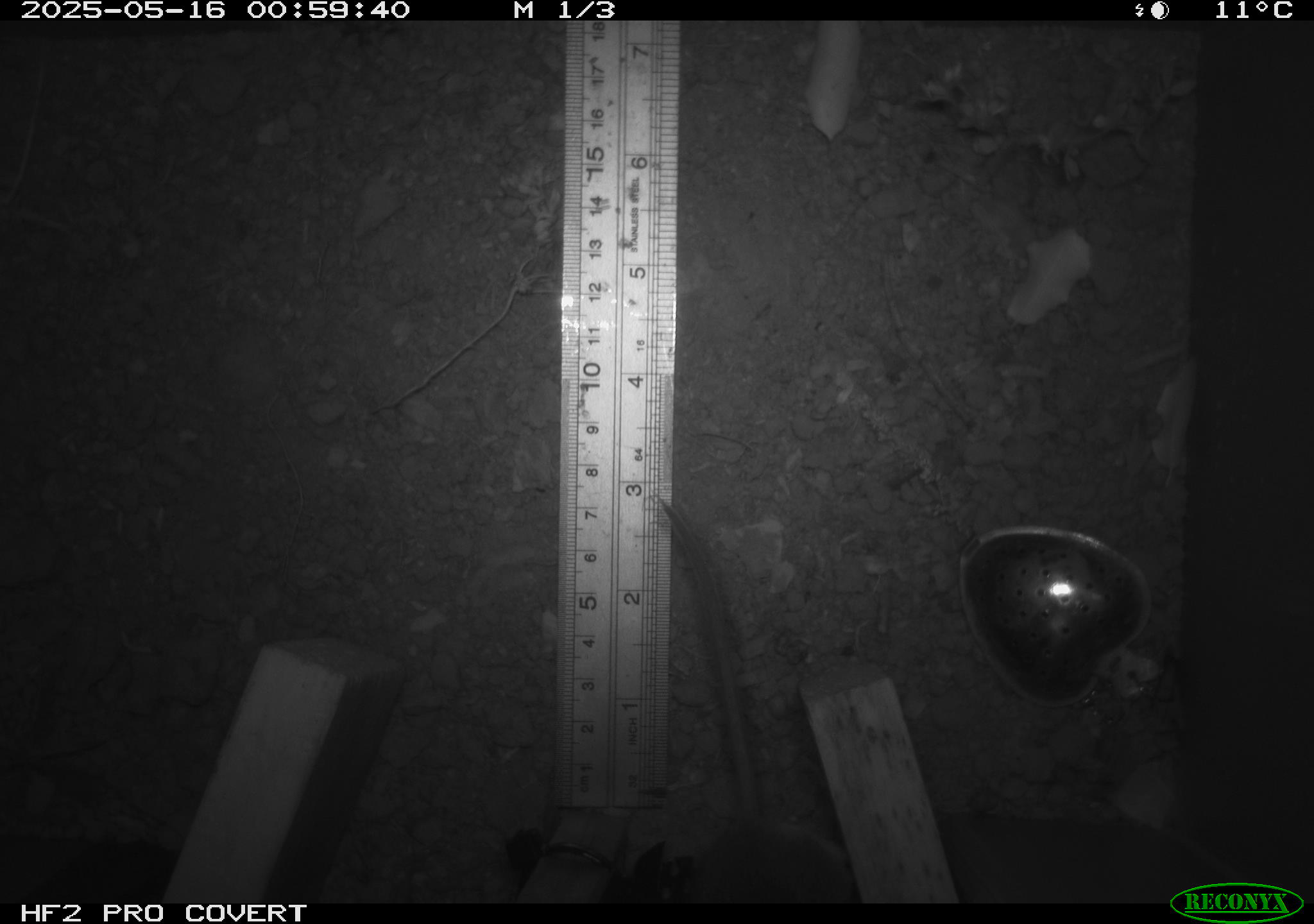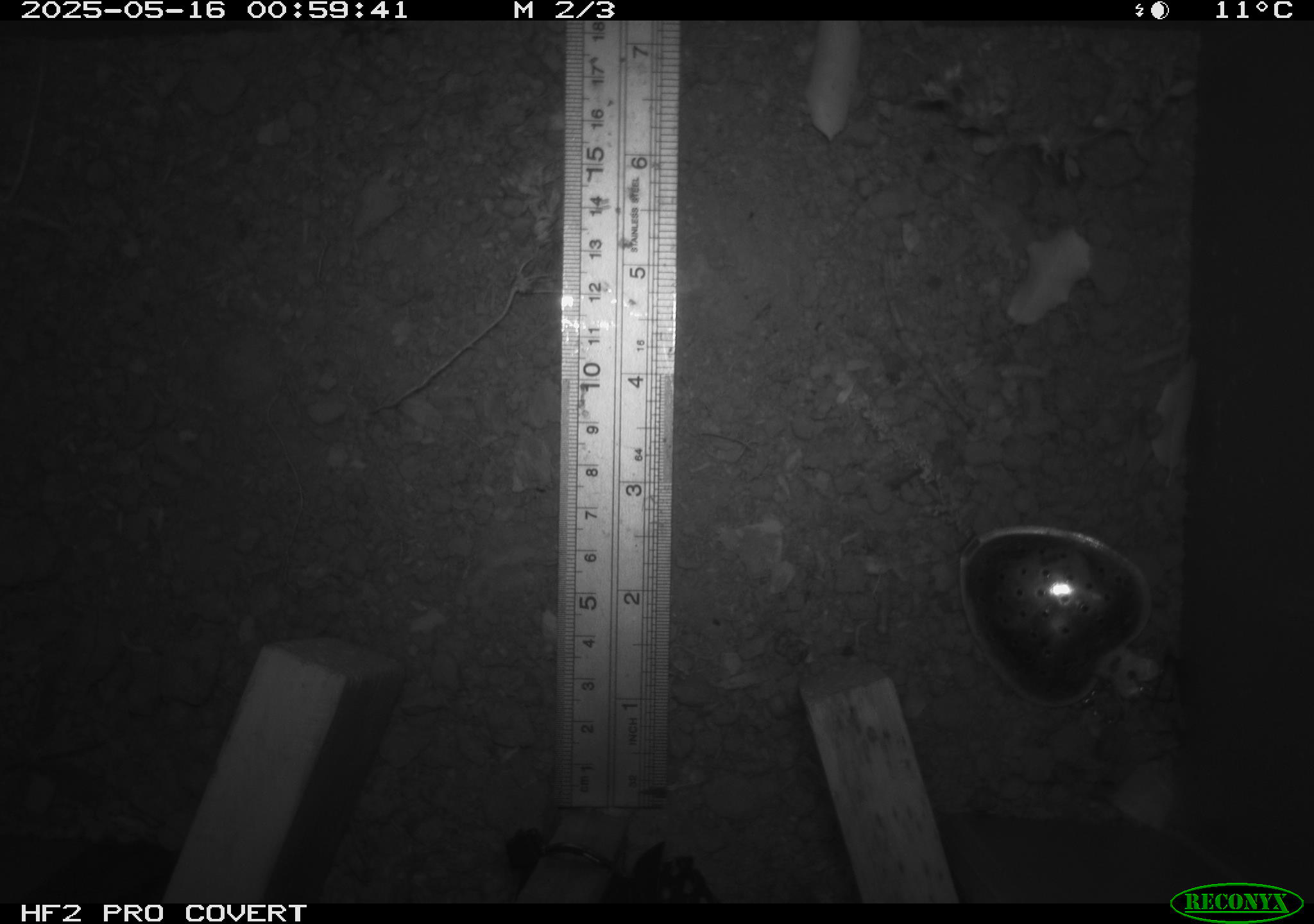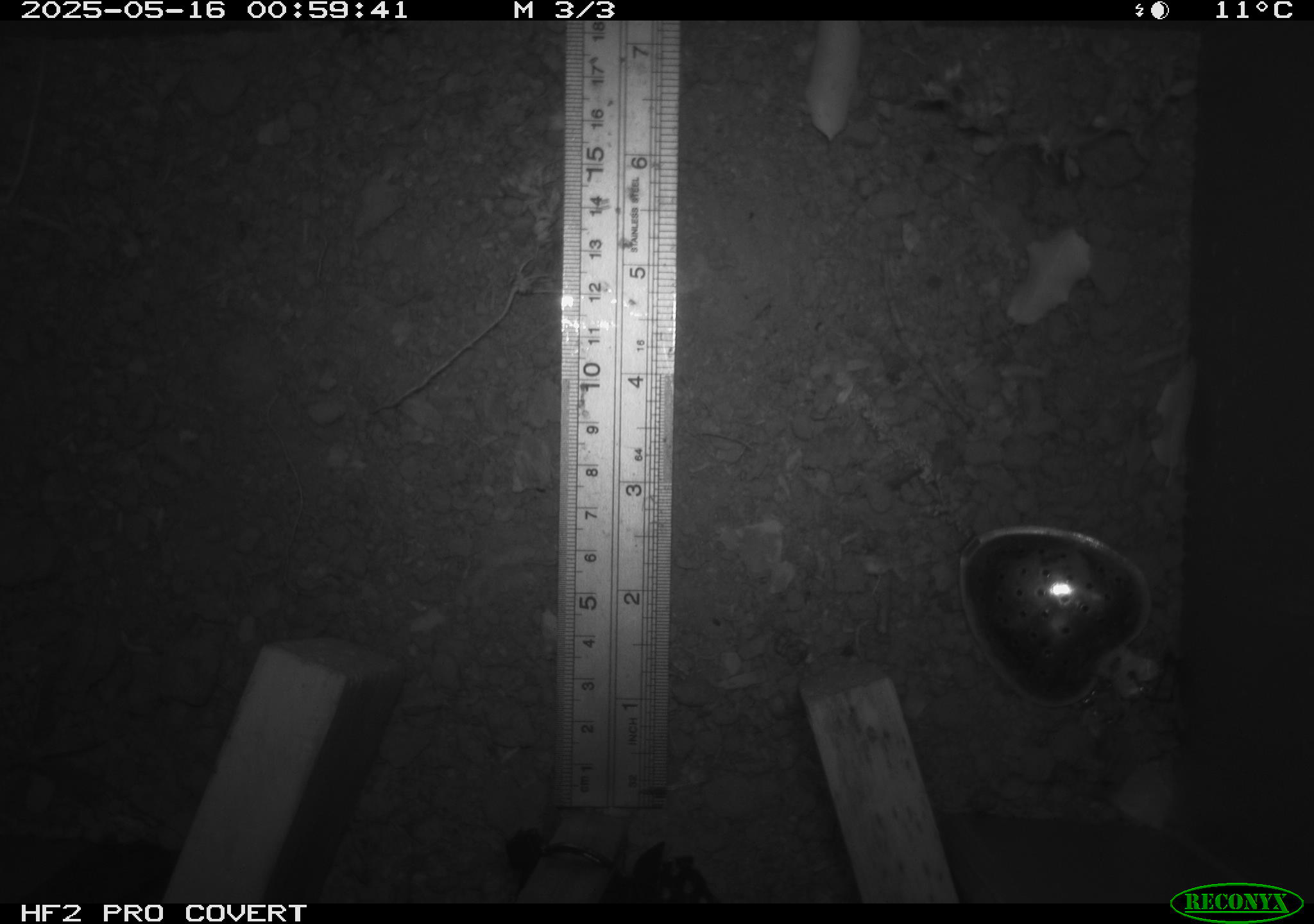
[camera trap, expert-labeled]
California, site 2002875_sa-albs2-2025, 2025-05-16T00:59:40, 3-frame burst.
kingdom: Animalia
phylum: Chordata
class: Mammalia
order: Rodentia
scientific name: Rodentia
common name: mouse species